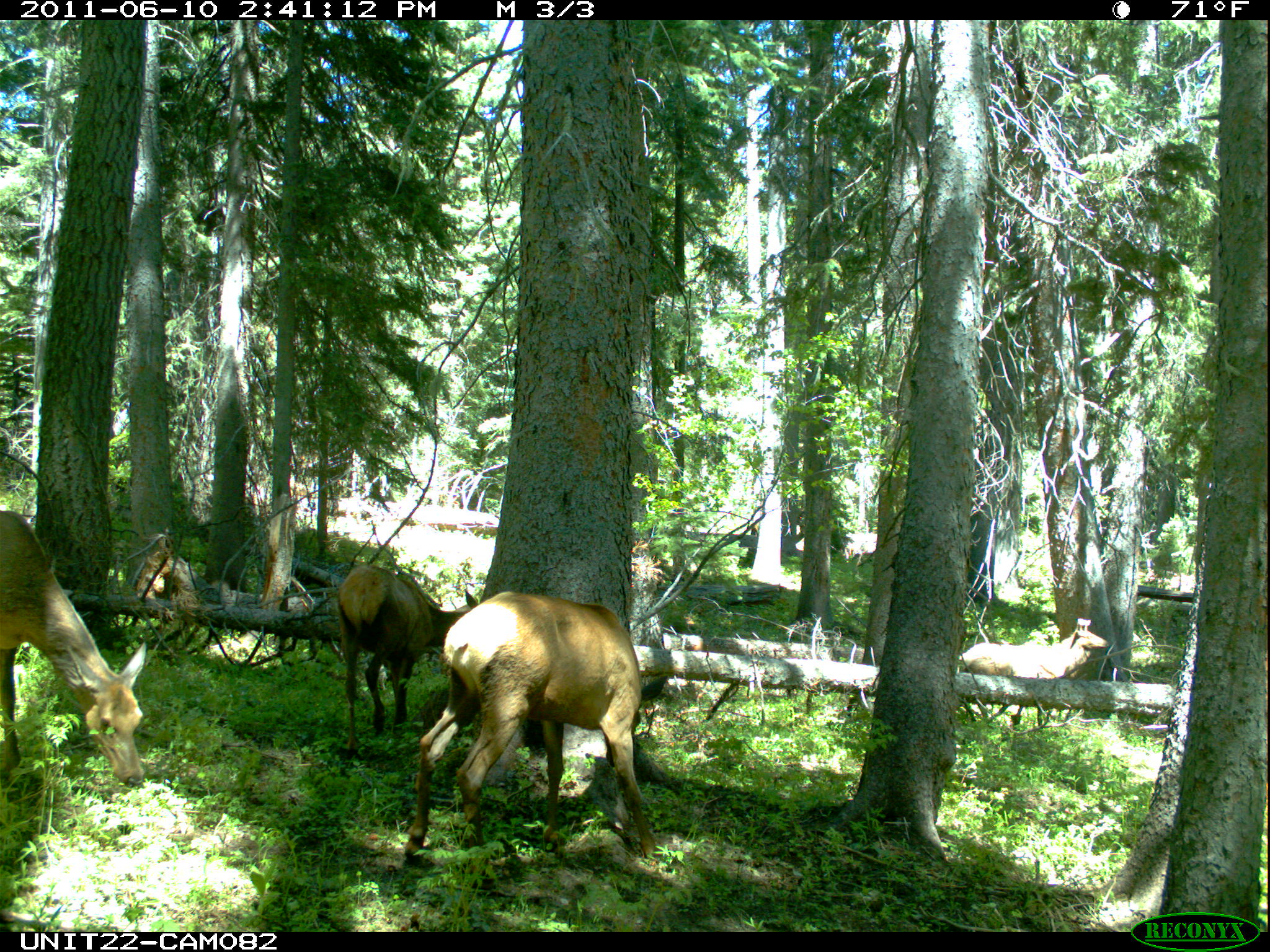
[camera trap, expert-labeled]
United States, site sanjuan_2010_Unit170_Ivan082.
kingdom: Animalia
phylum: Chordata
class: Mammalia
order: Artiodactyla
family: Cervidae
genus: Cervus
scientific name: Cervus elaphus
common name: red deer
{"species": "Cervus elaphus (red deer)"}